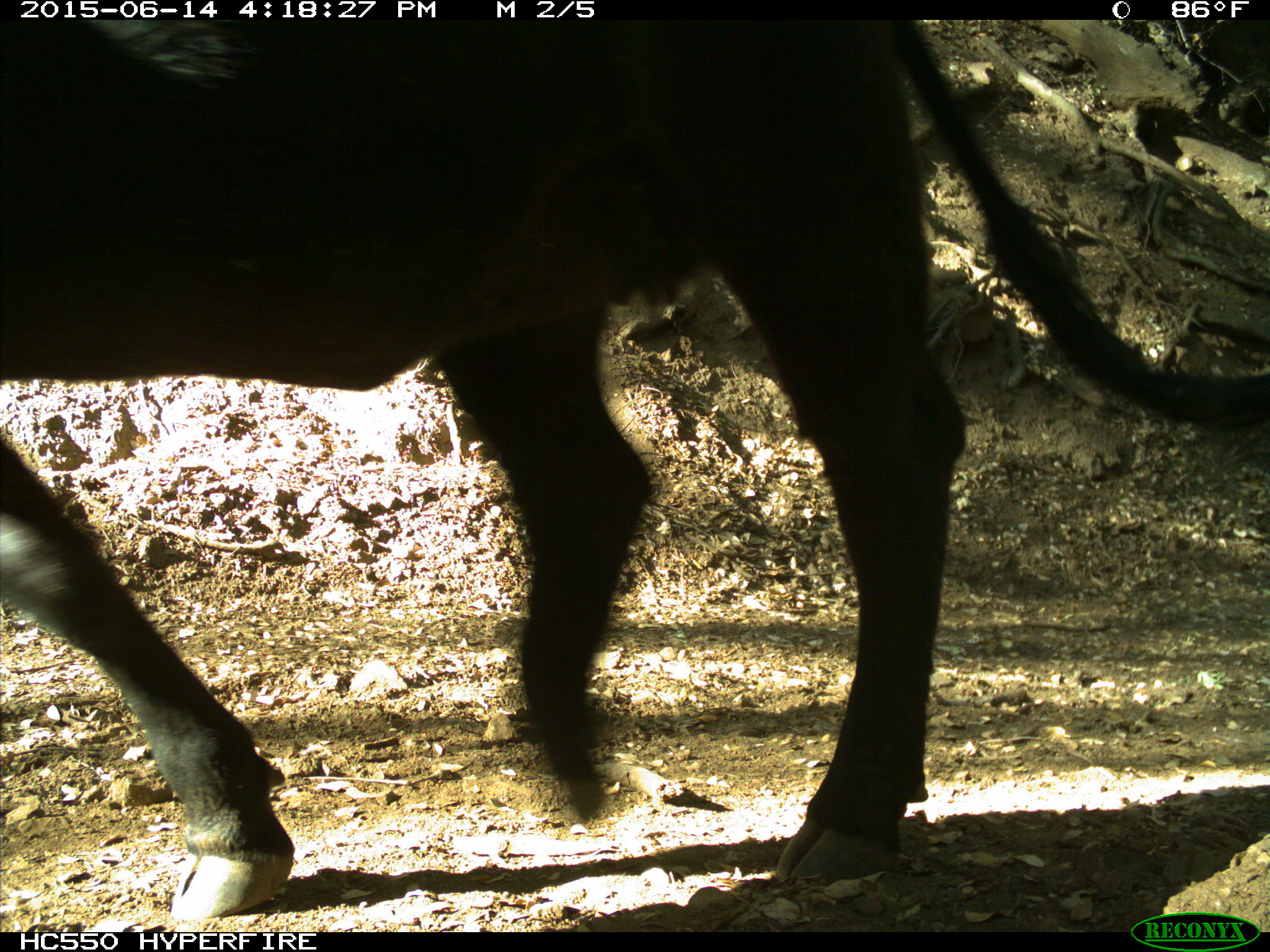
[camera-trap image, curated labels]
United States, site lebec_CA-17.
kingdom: Animalia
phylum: Chordata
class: Mammalia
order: Artiodactyla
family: Bovidae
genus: Bos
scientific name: Bos taurus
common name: domestic cow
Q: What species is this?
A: Bos taurus (domestic cow).